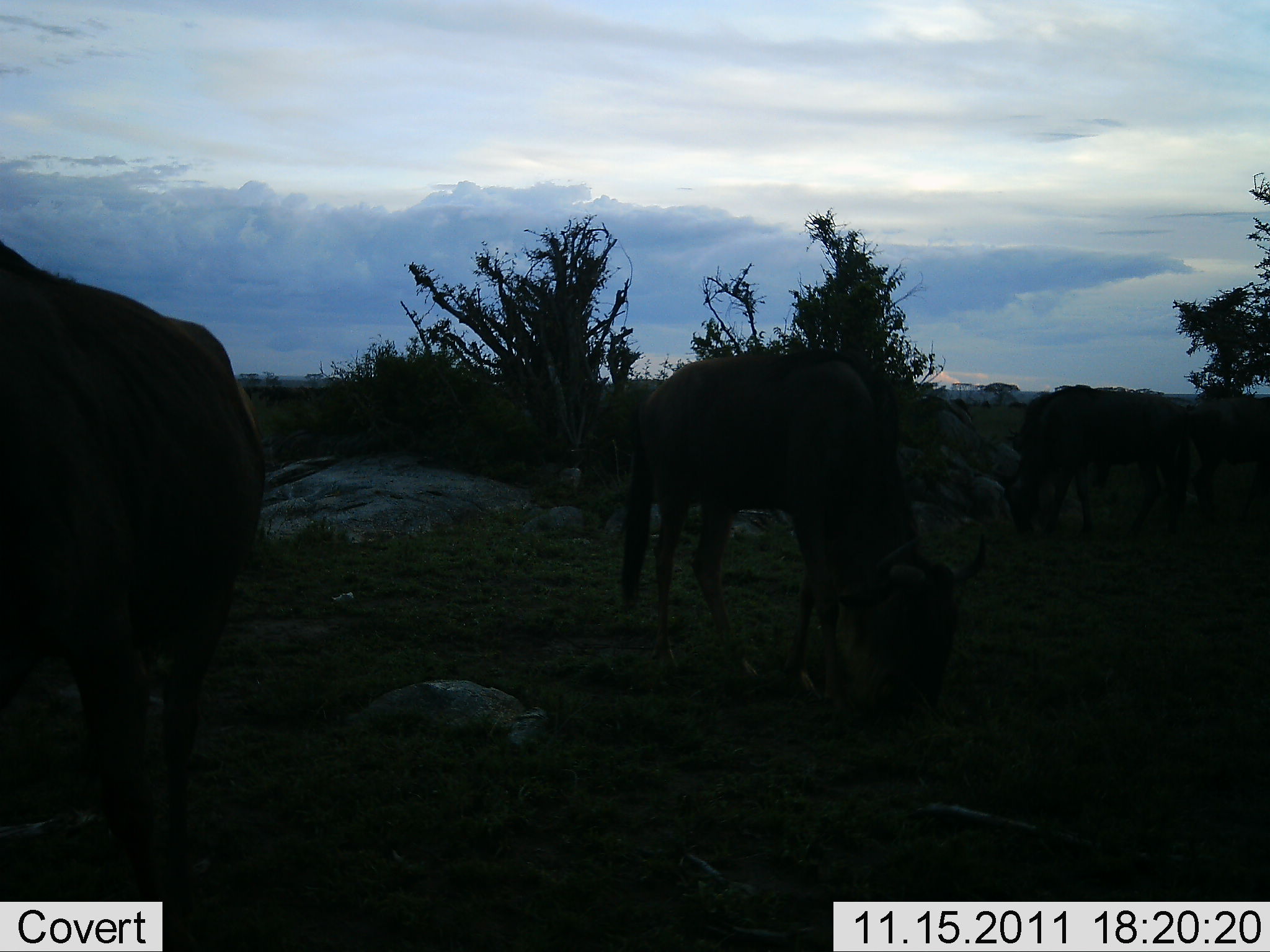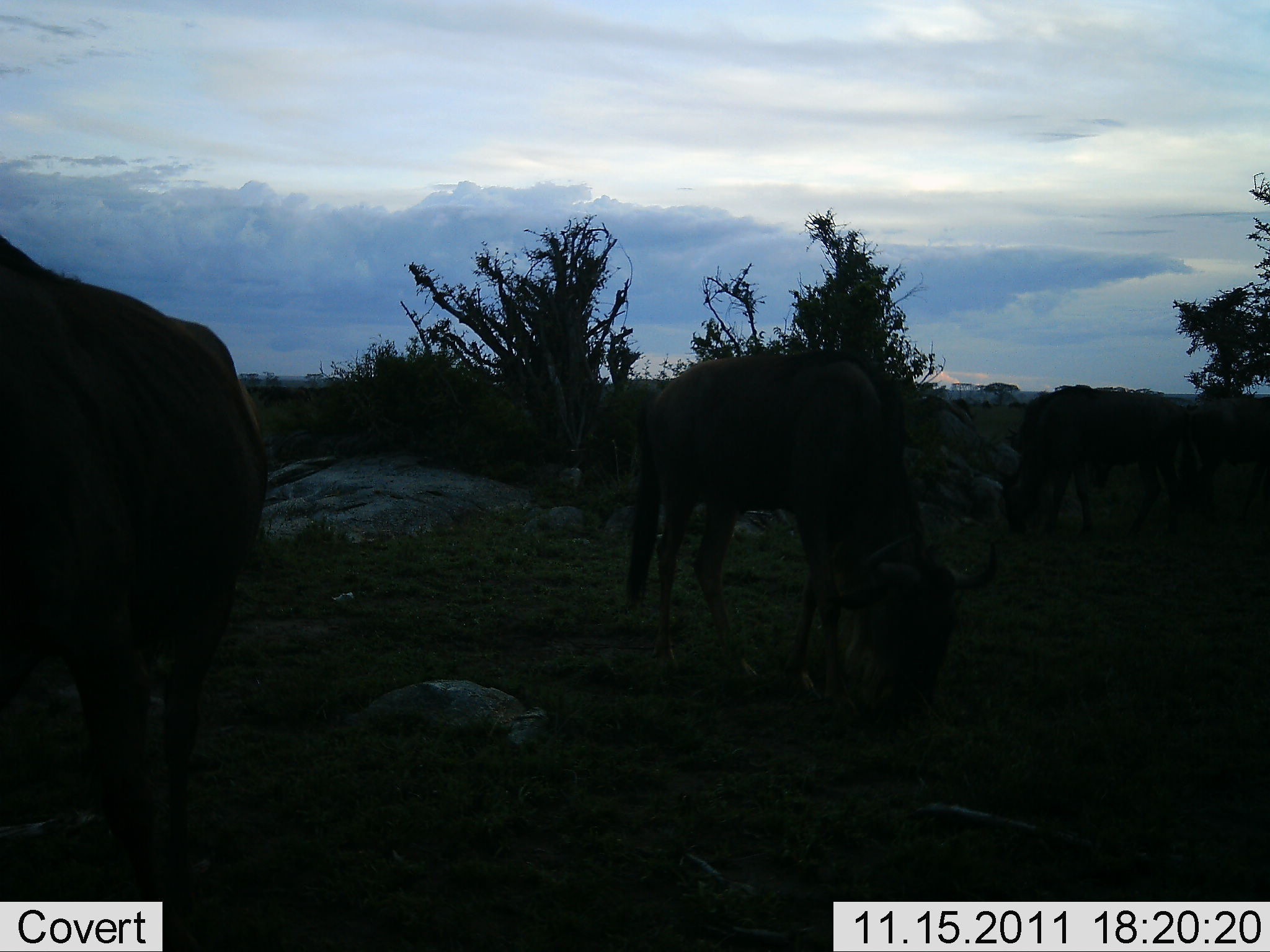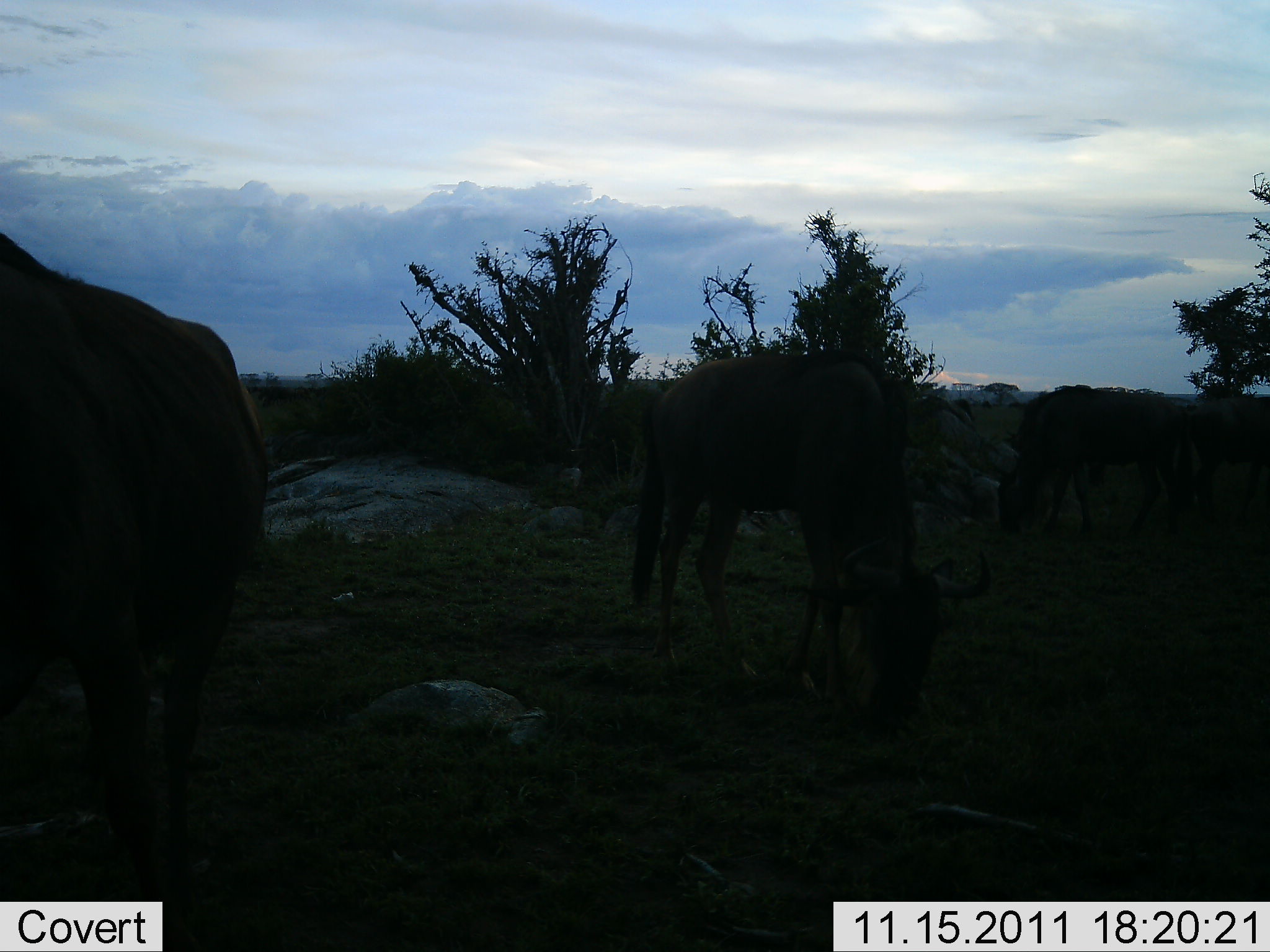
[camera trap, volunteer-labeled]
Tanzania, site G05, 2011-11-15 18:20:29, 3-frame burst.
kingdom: Animalia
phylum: Chordata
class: Mammalia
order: Artiodactyla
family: Bovidae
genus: Connochaetes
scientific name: Connochaetes taurinus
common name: blue wildebeest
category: wildebeest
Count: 3.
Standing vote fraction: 33%.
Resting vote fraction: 0%.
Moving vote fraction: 0%.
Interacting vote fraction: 0%.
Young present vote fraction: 0%.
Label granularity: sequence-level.